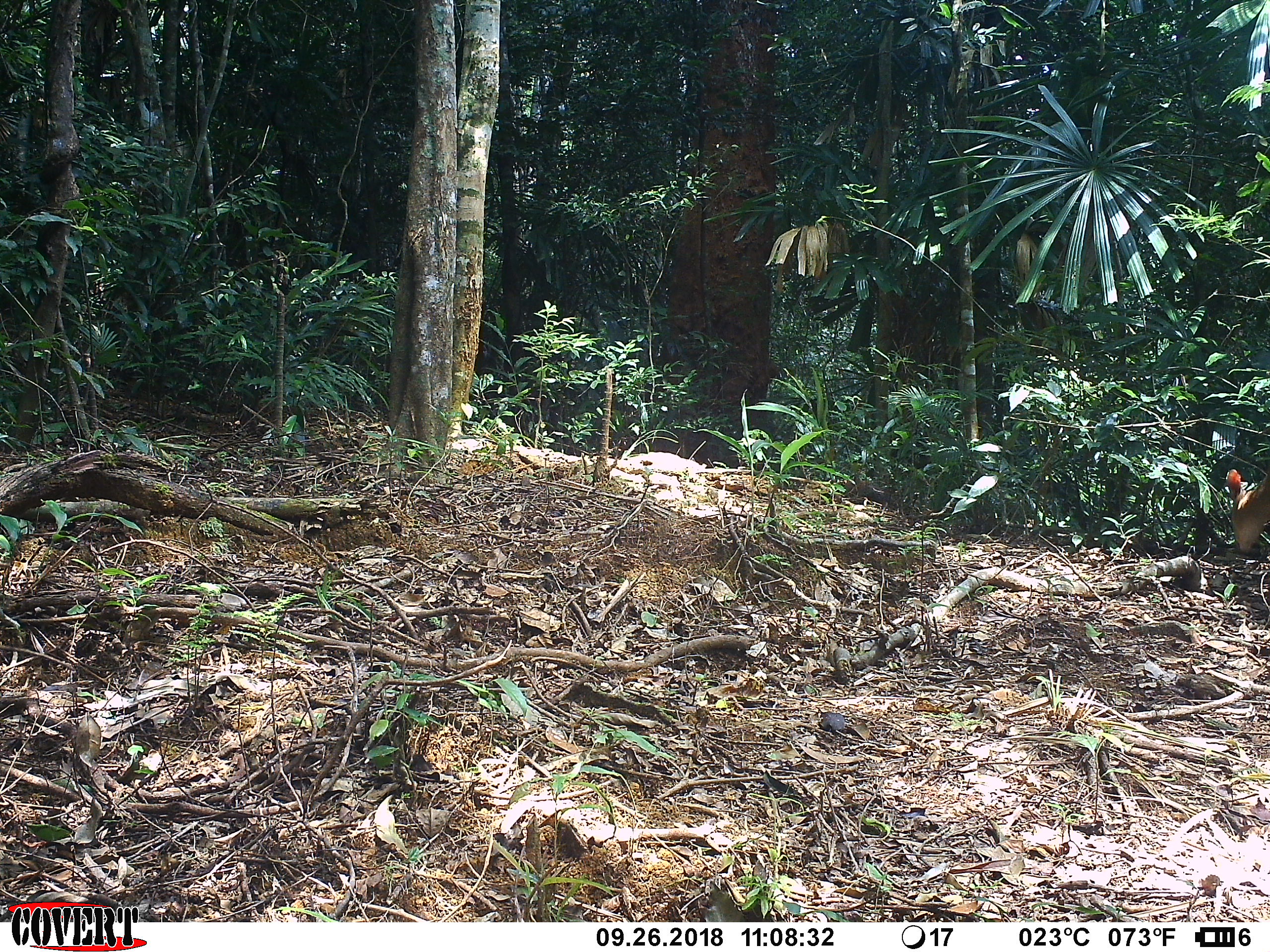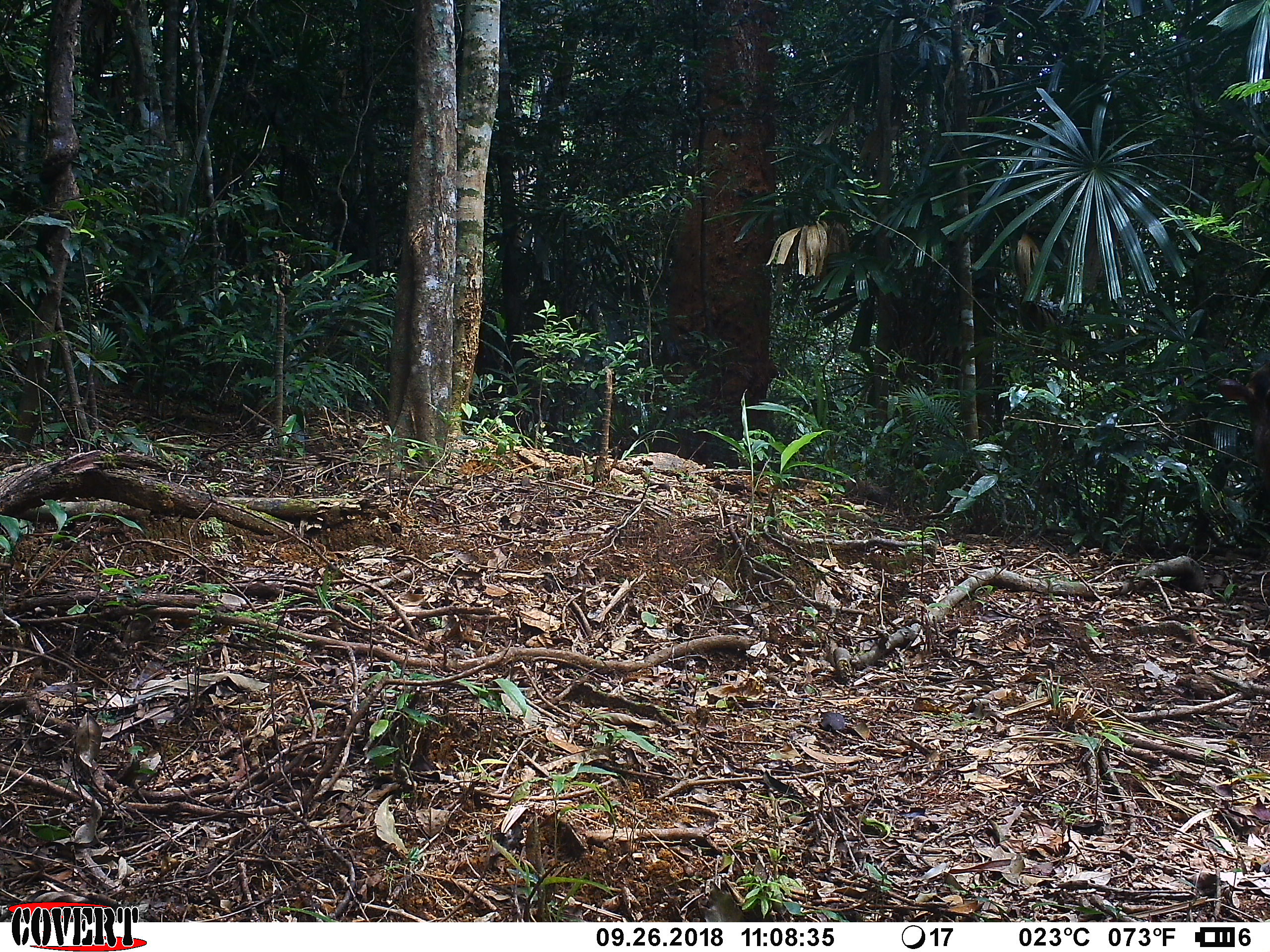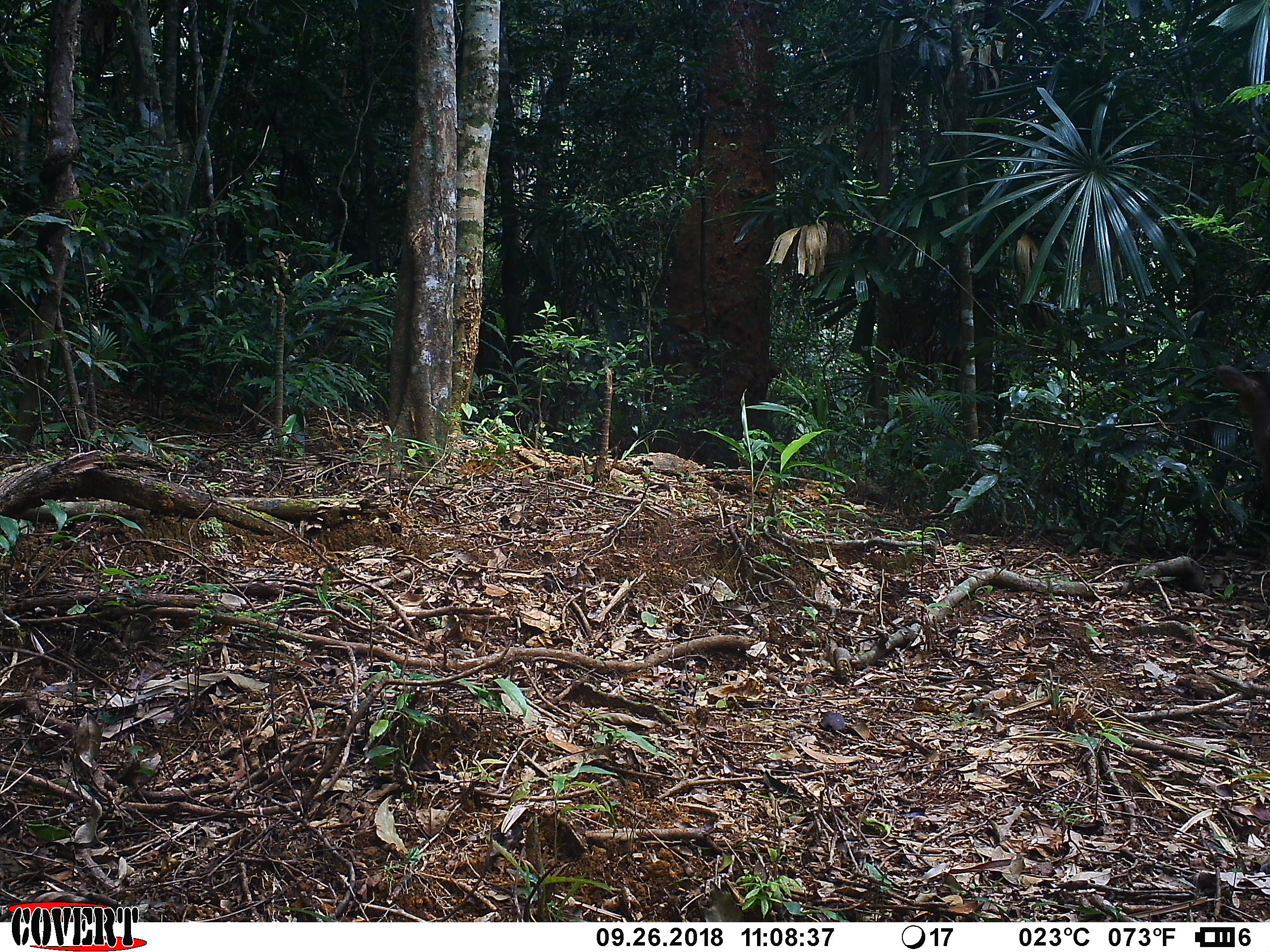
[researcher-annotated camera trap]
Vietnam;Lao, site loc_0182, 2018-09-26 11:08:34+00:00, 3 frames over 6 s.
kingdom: Animalia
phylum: Chordata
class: Mammalia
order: Artiodactyla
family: Cervidae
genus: Muntiacus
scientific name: Muntiacus vuquangensis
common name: large-antlered muntjac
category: large antlered muntjac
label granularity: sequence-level